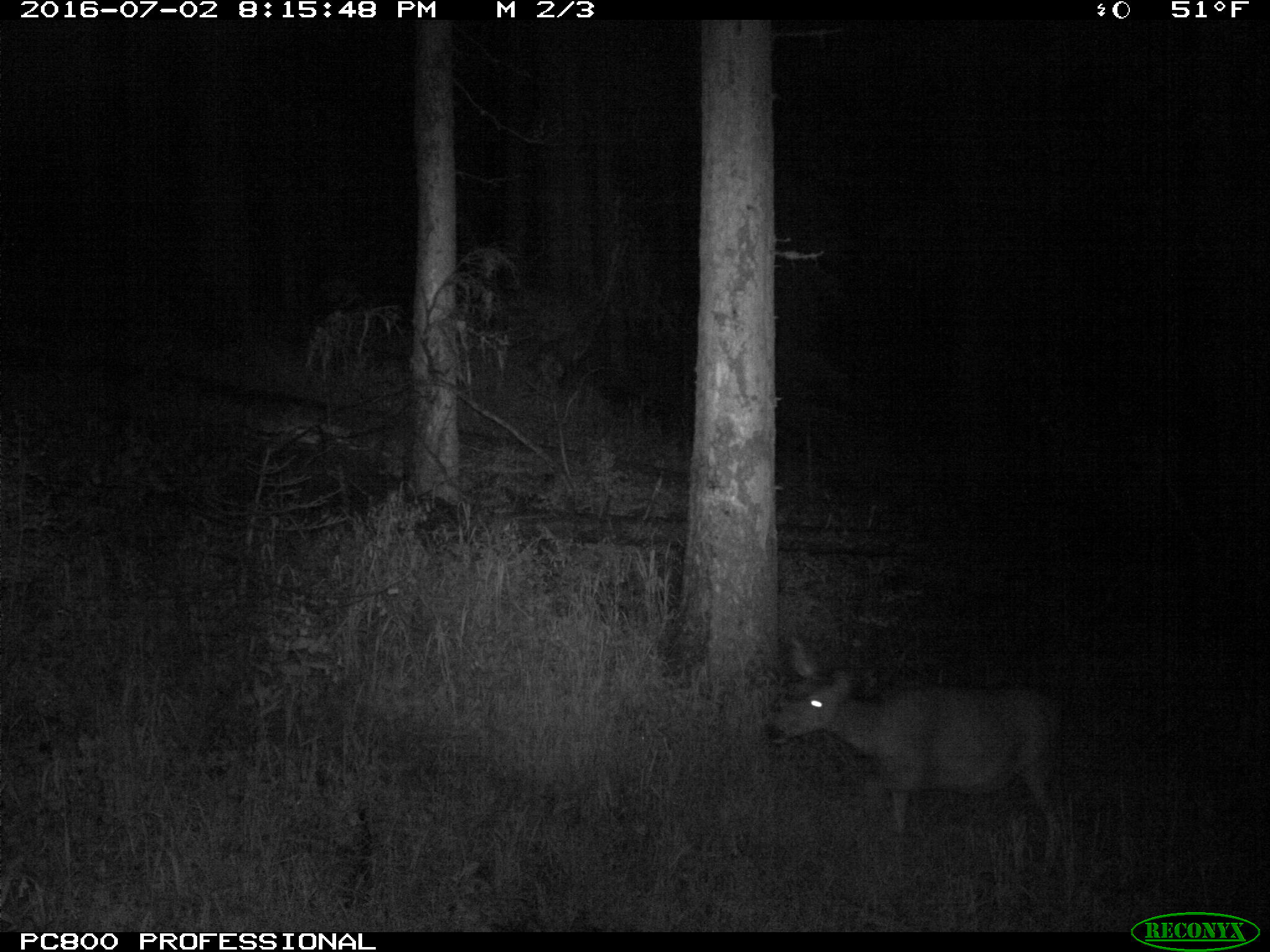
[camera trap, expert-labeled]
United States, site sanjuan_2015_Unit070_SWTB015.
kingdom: Animalia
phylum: Chordata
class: Mammalia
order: Artiodactyla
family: Cervidae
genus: Odocoileus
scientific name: Odocoileus hemionus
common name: mule deer